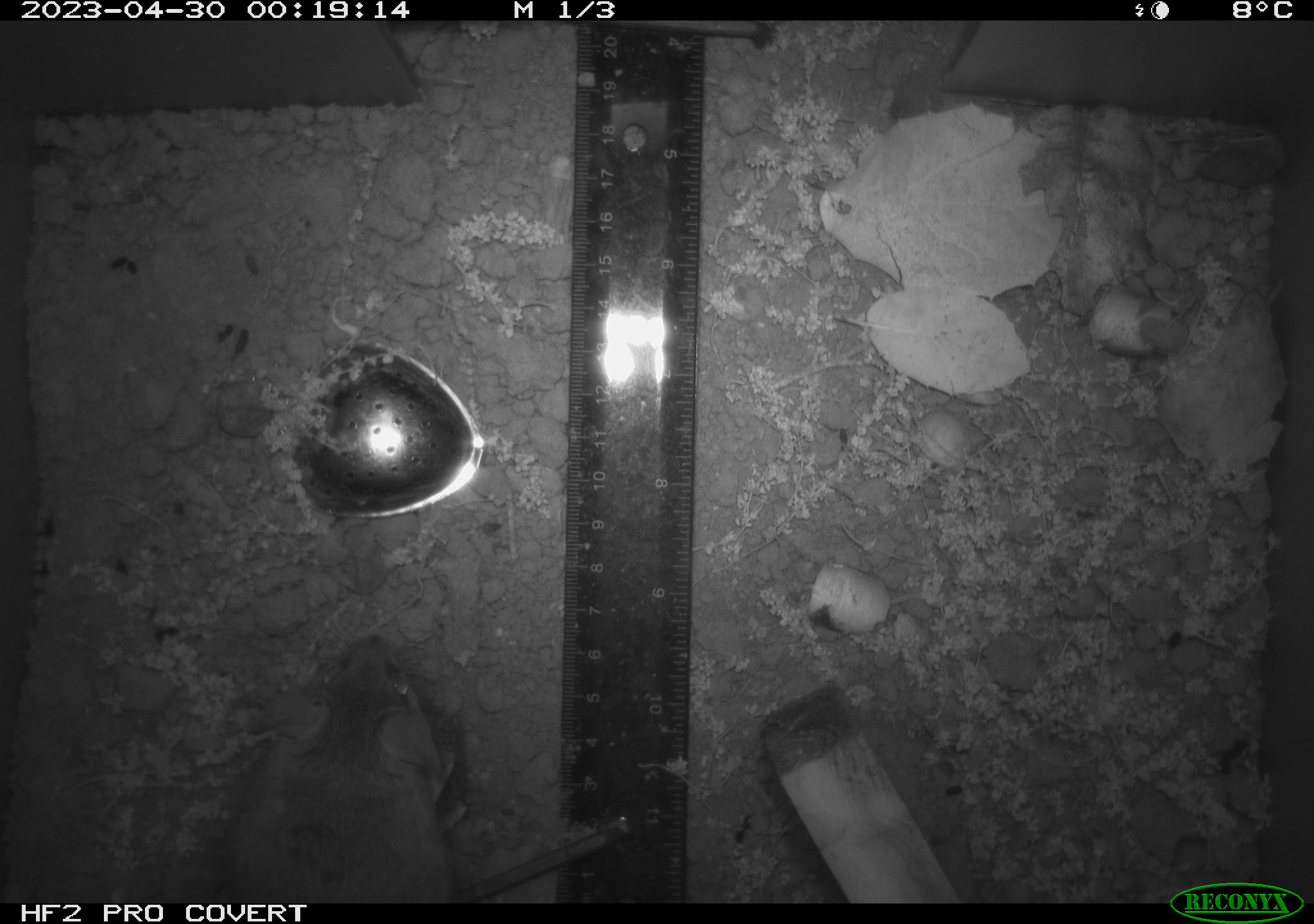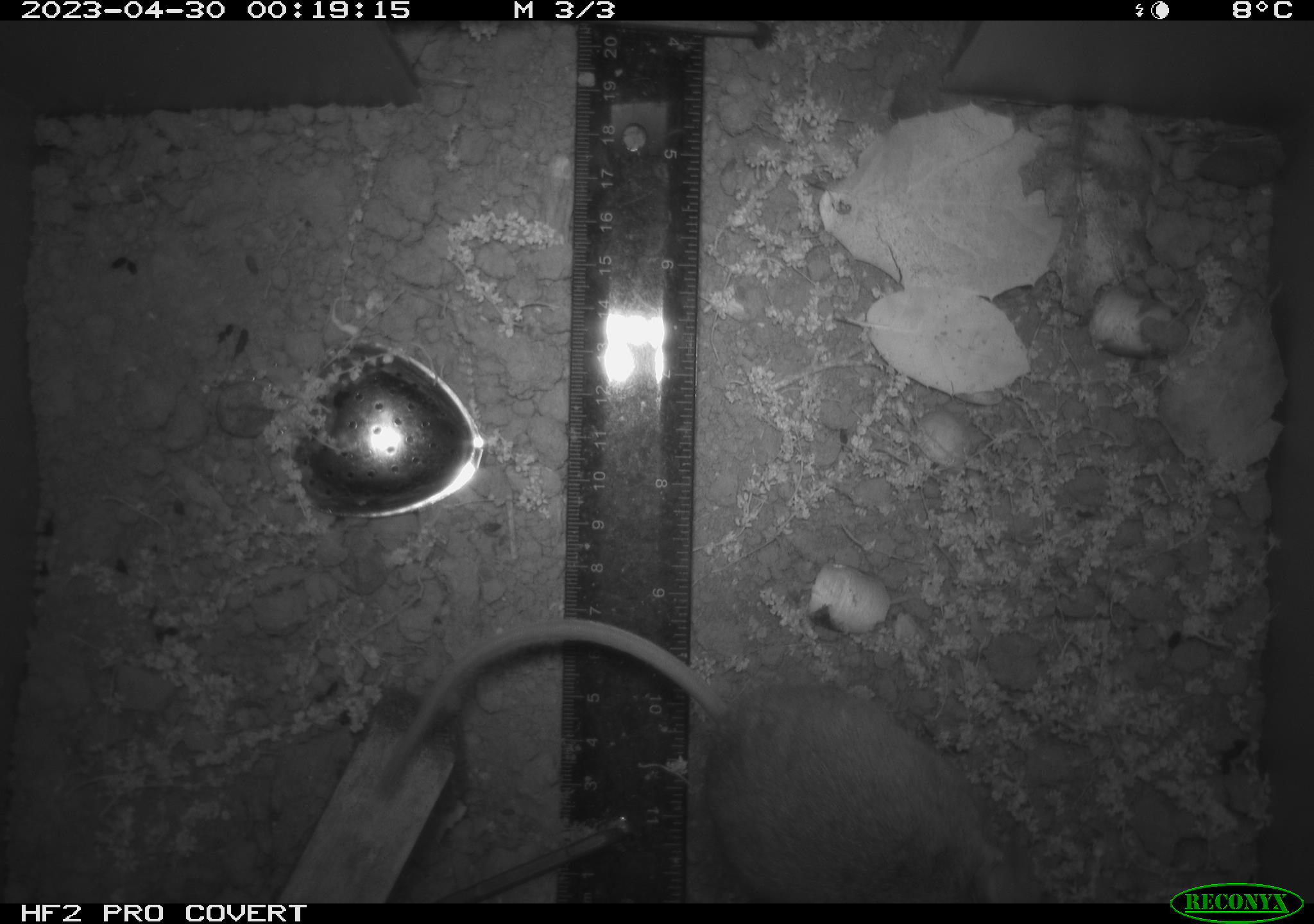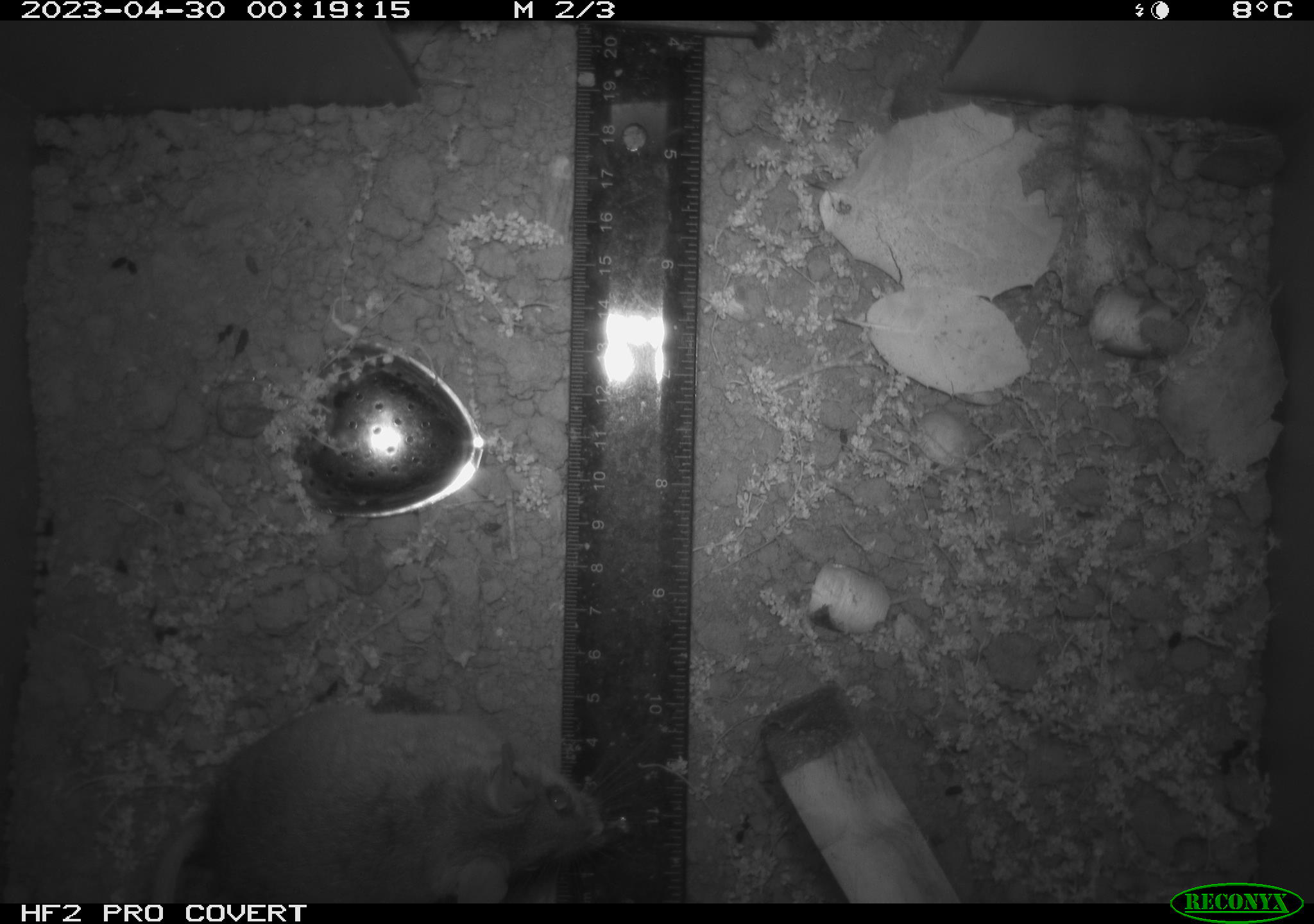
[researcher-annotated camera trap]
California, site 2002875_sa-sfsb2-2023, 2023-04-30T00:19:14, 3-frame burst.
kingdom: Animalia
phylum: Chordata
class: Mammalia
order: Rodentia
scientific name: Rodentia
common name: mouse species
Mouse species (Rodentia).